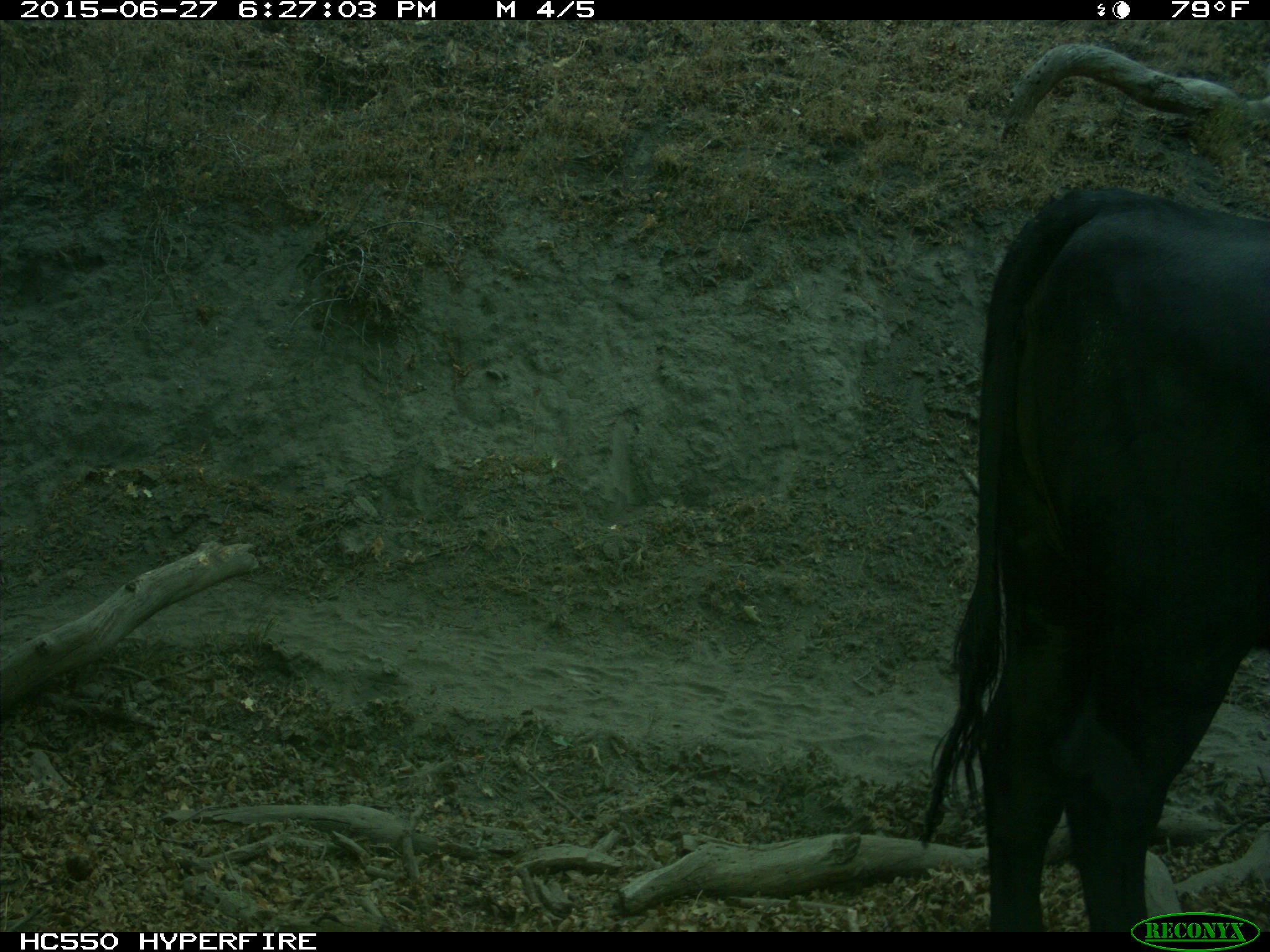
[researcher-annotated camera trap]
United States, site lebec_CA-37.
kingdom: Animalia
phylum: Chordata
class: Mammalia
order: Artiodactyla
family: Bovidae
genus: Bos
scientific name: Bos taurus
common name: domestic cow